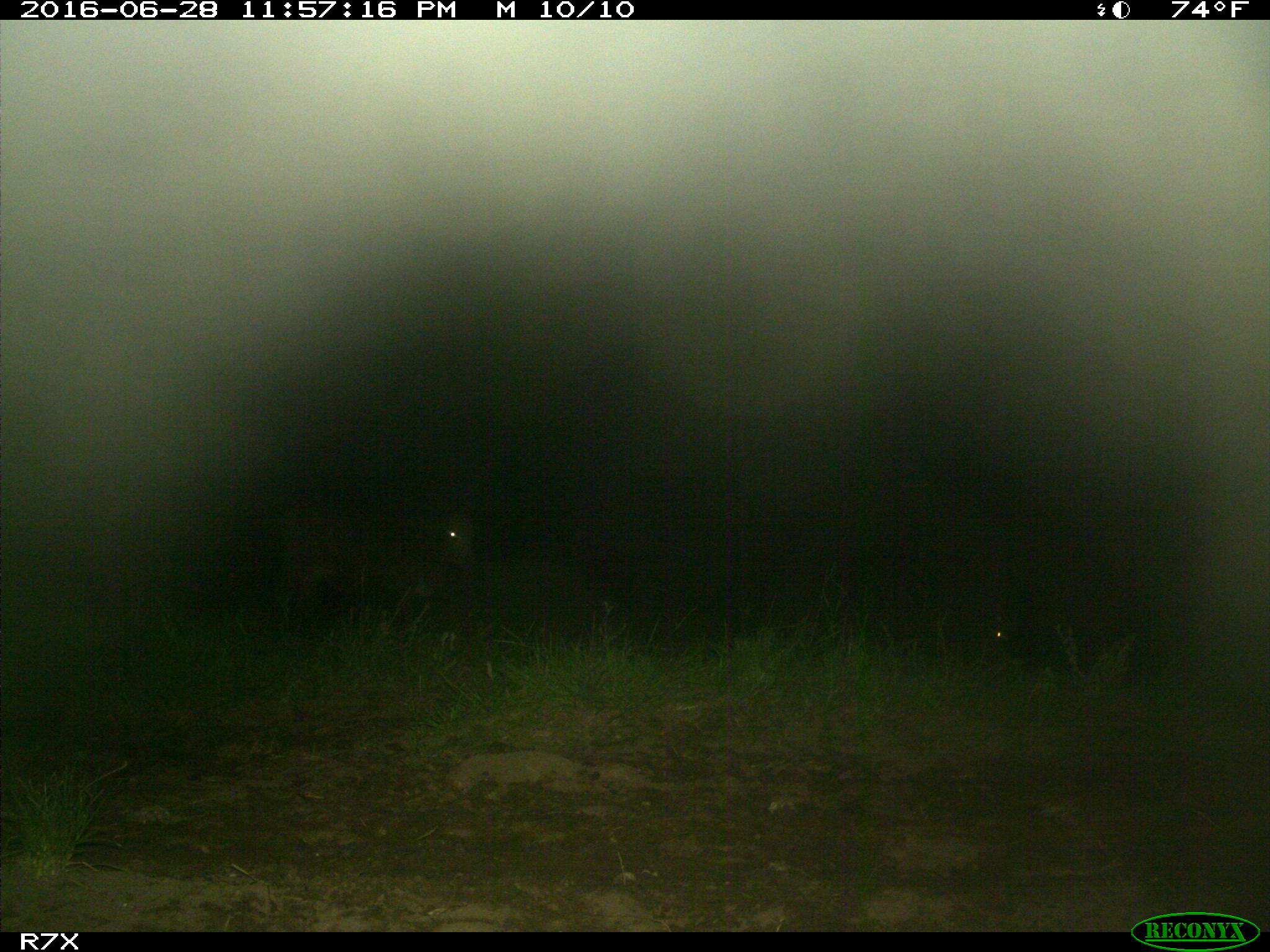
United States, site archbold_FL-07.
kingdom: Animalia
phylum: Chordata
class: Mammalia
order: Artiodactyla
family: Bovidae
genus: Bos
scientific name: Bos taurus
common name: domestic cow